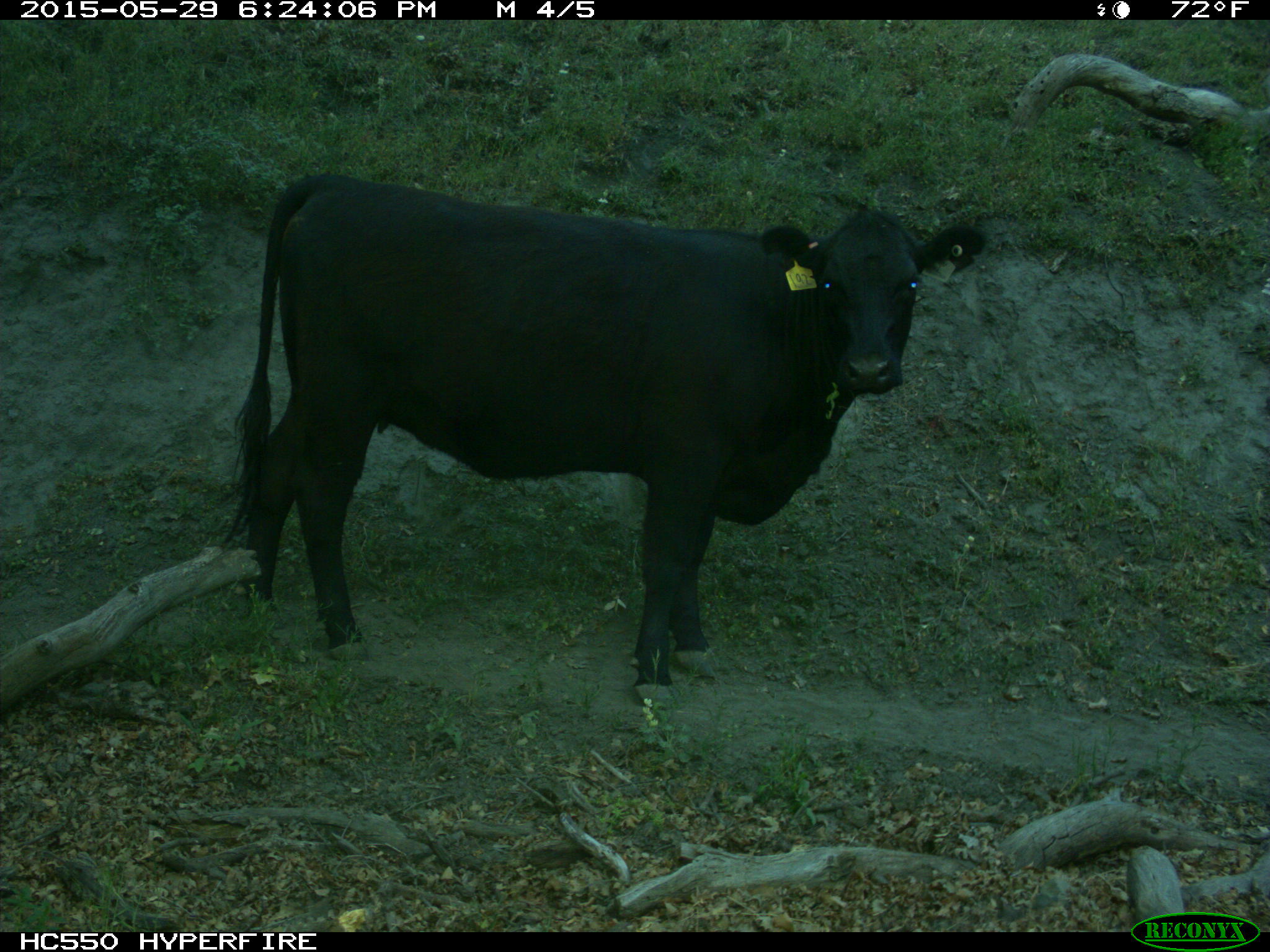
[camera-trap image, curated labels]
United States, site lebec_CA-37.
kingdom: Animalia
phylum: Chordata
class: Mammalia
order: Artiodactyla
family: Bovidae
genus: Bos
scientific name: Bos taurus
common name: domestic cow